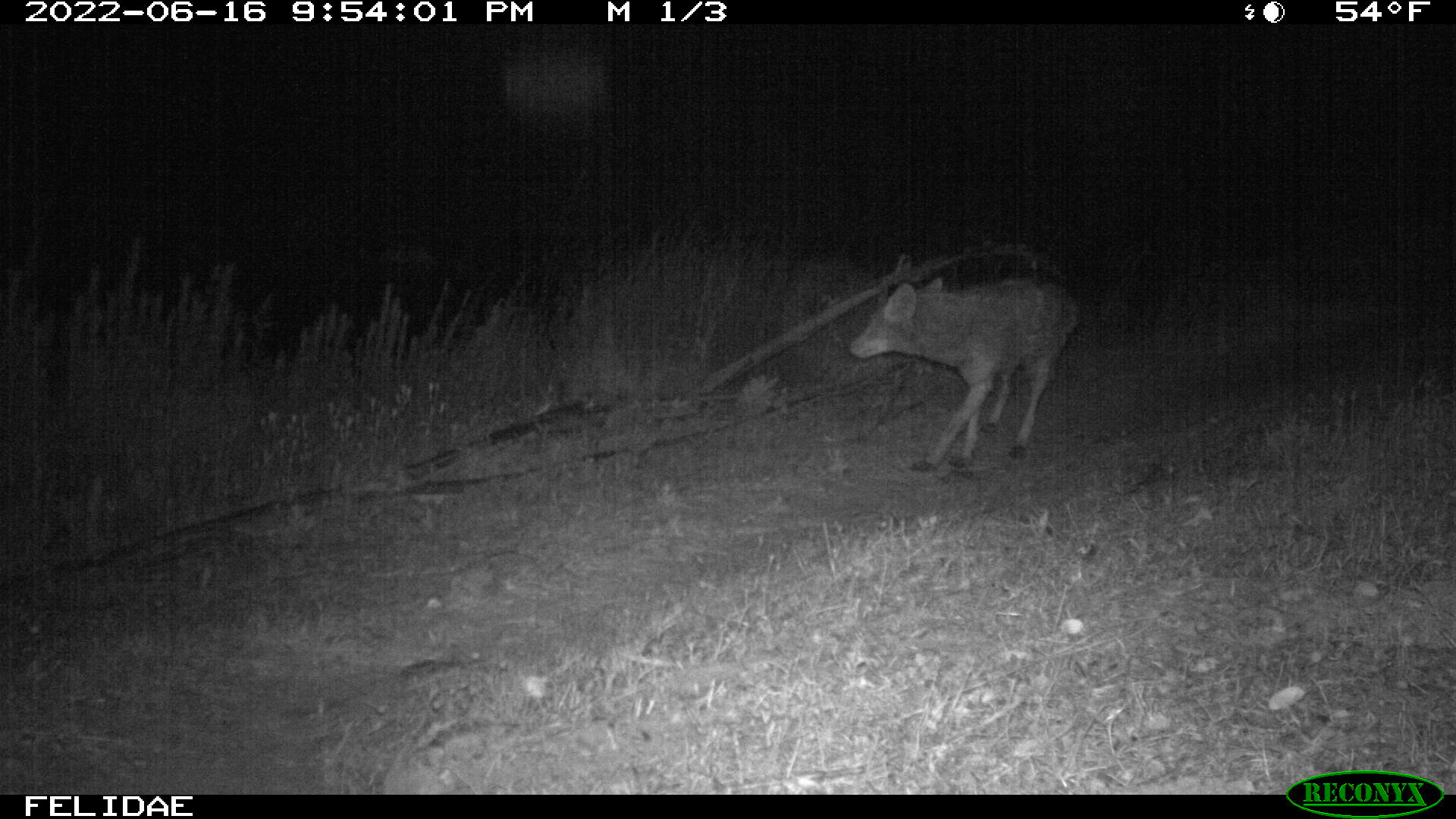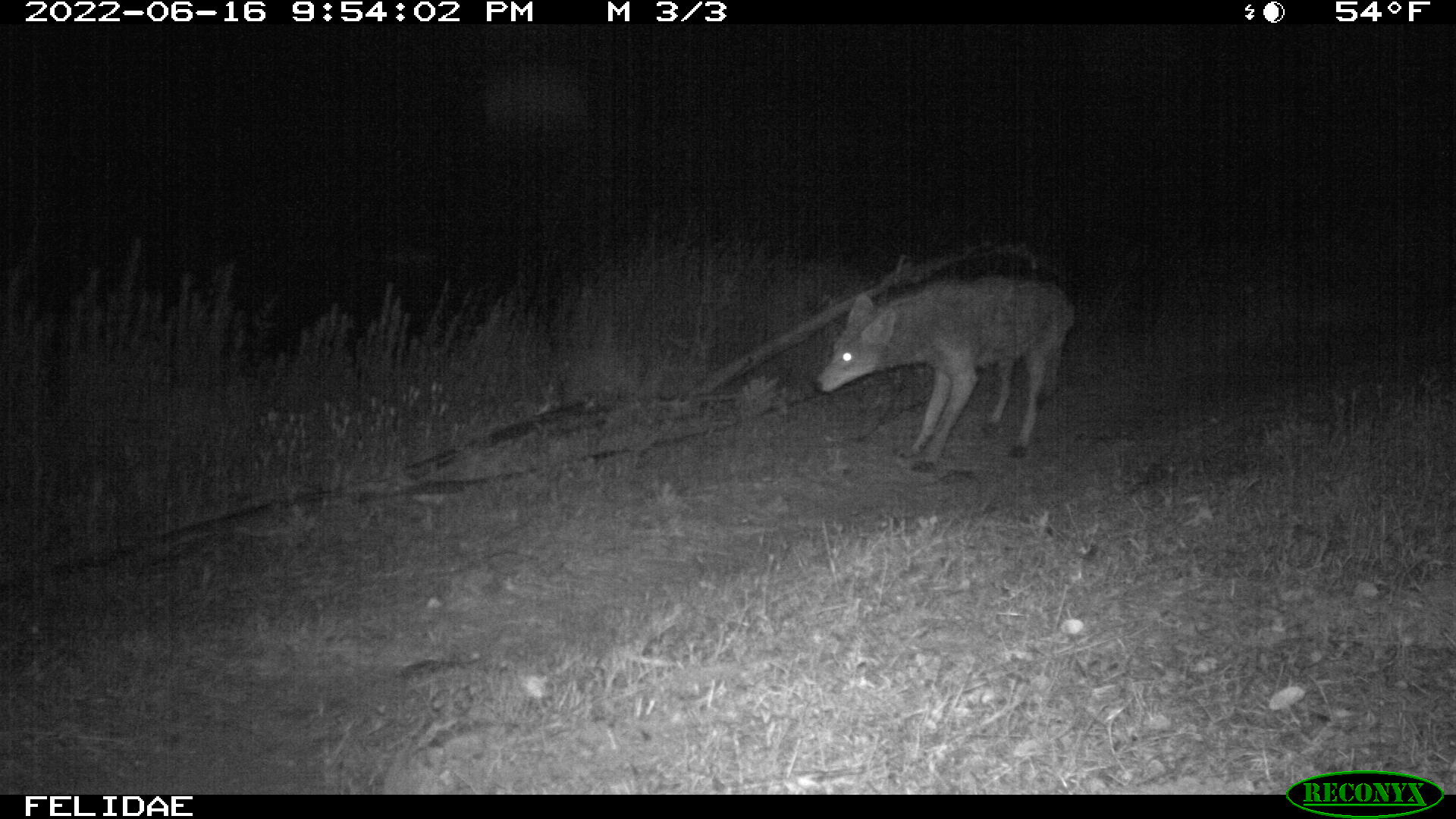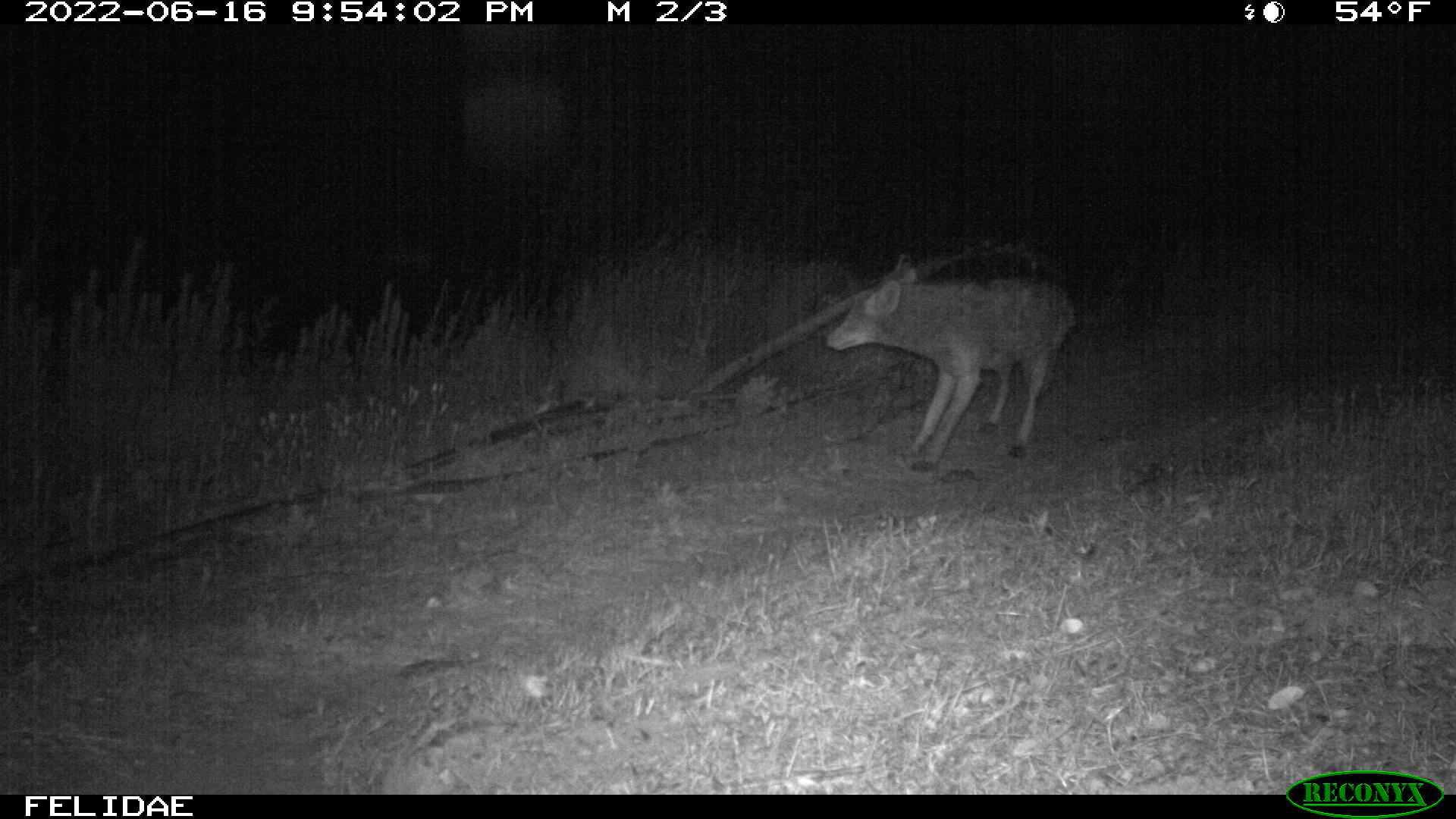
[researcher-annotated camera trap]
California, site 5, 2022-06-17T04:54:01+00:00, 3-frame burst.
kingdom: Animalia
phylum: Chordata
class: Mammalia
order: Carnivora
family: Canidae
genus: Canis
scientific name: Canis latrans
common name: coyote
Coyote (Canis latrans).